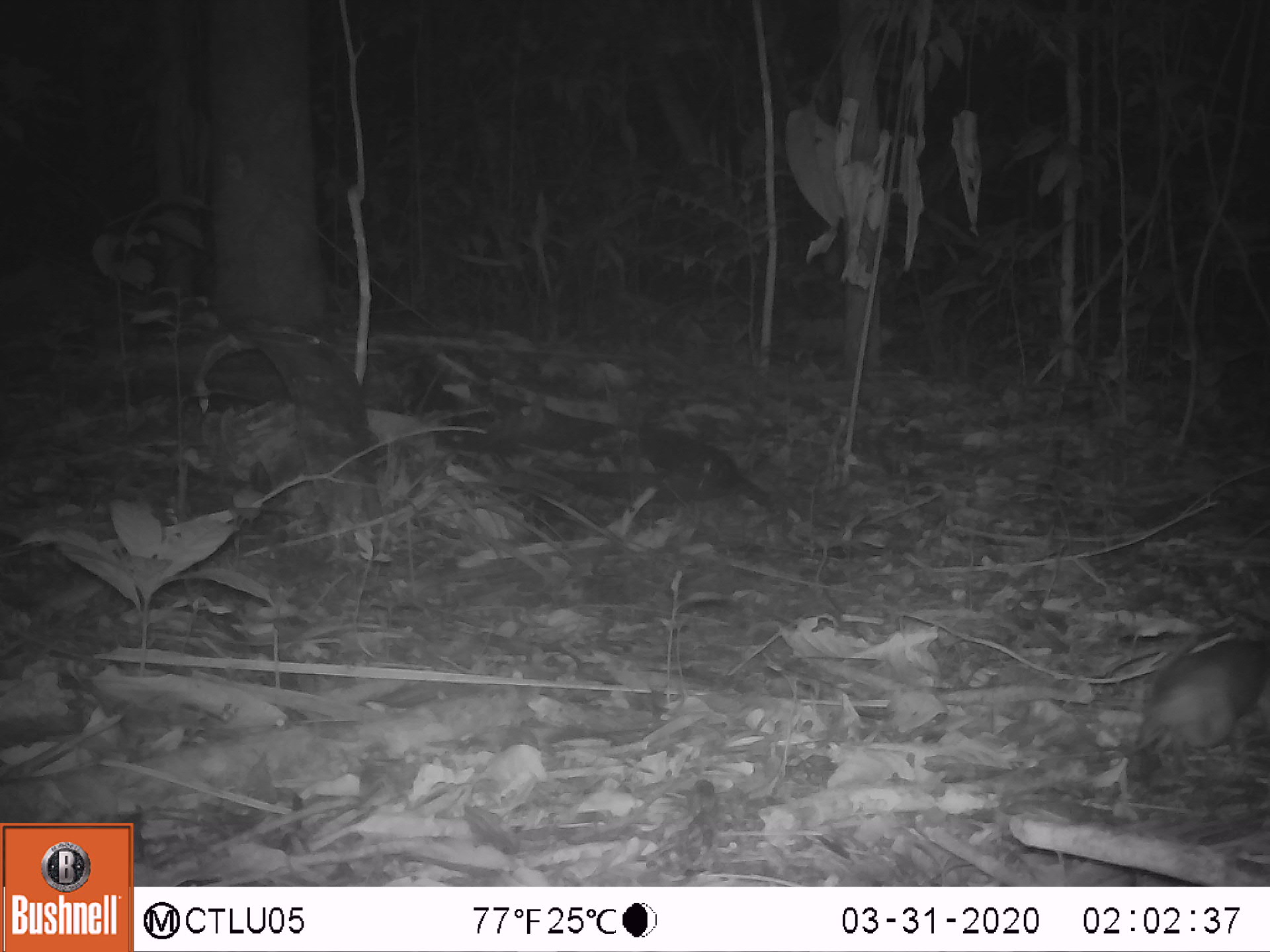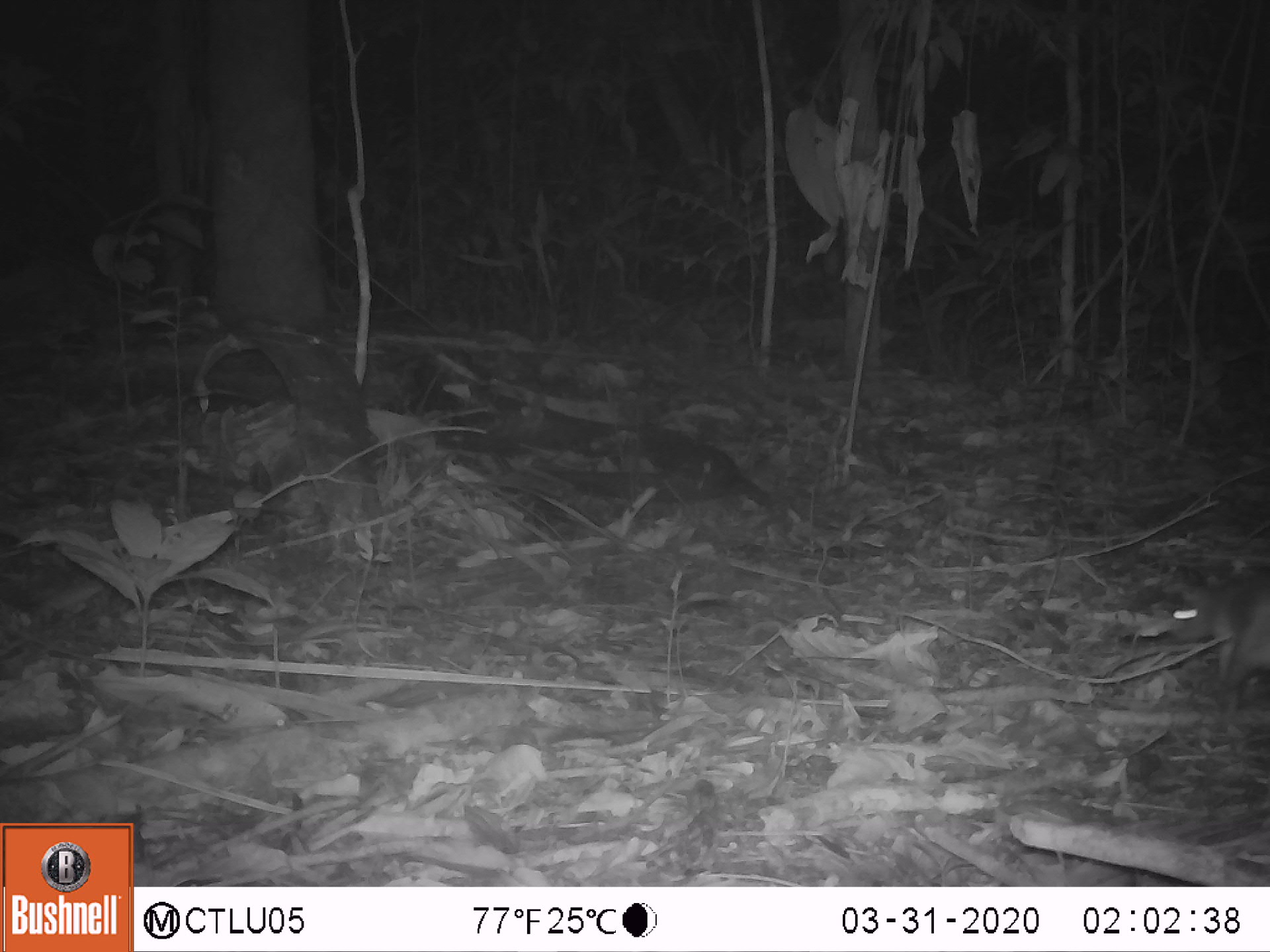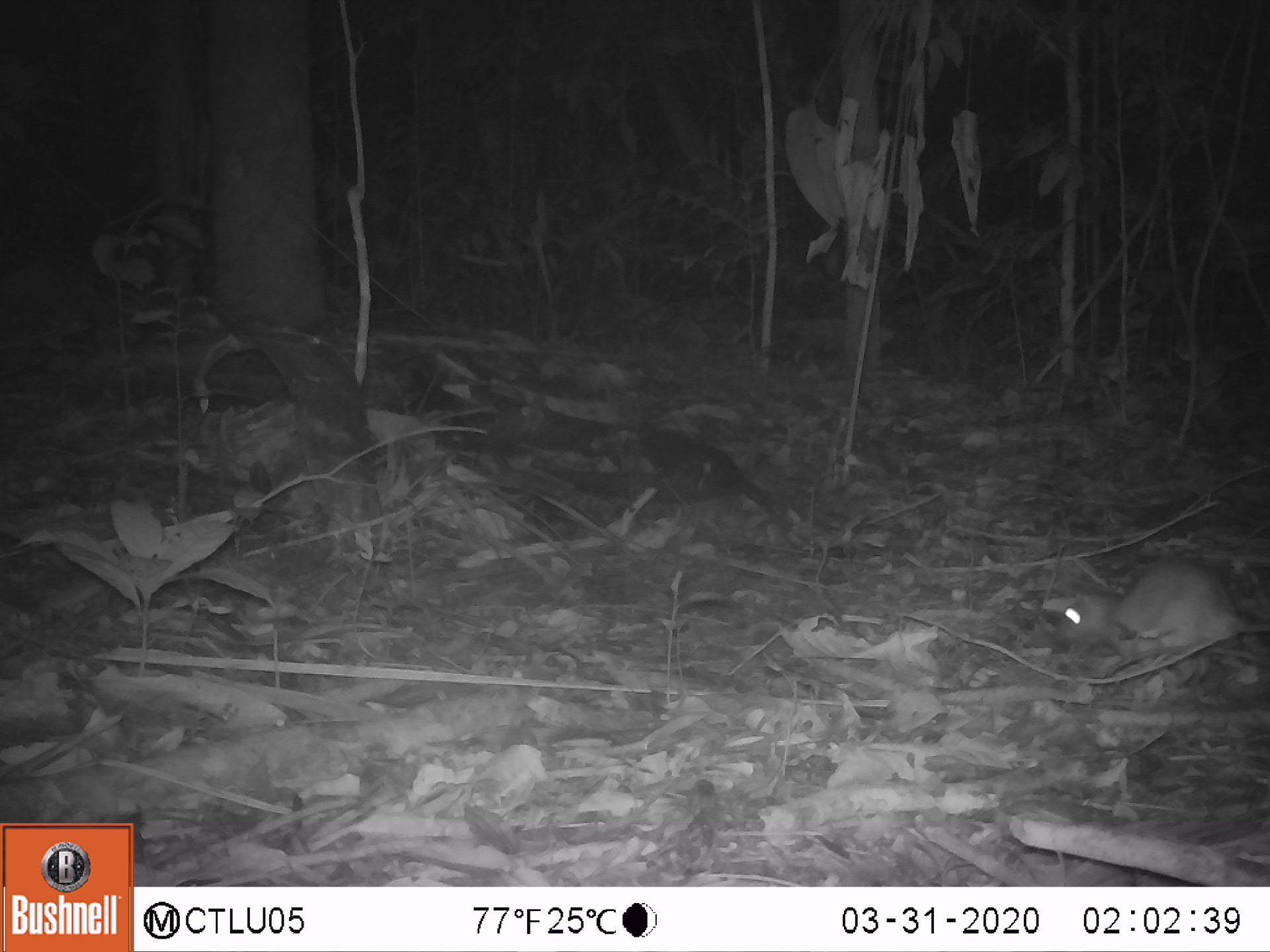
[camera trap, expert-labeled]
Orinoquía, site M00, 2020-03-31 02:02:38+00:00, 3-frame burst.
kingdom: Animalia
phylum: Chordata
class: Mammalia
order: Rodentia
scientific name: Rodentia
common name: rodent